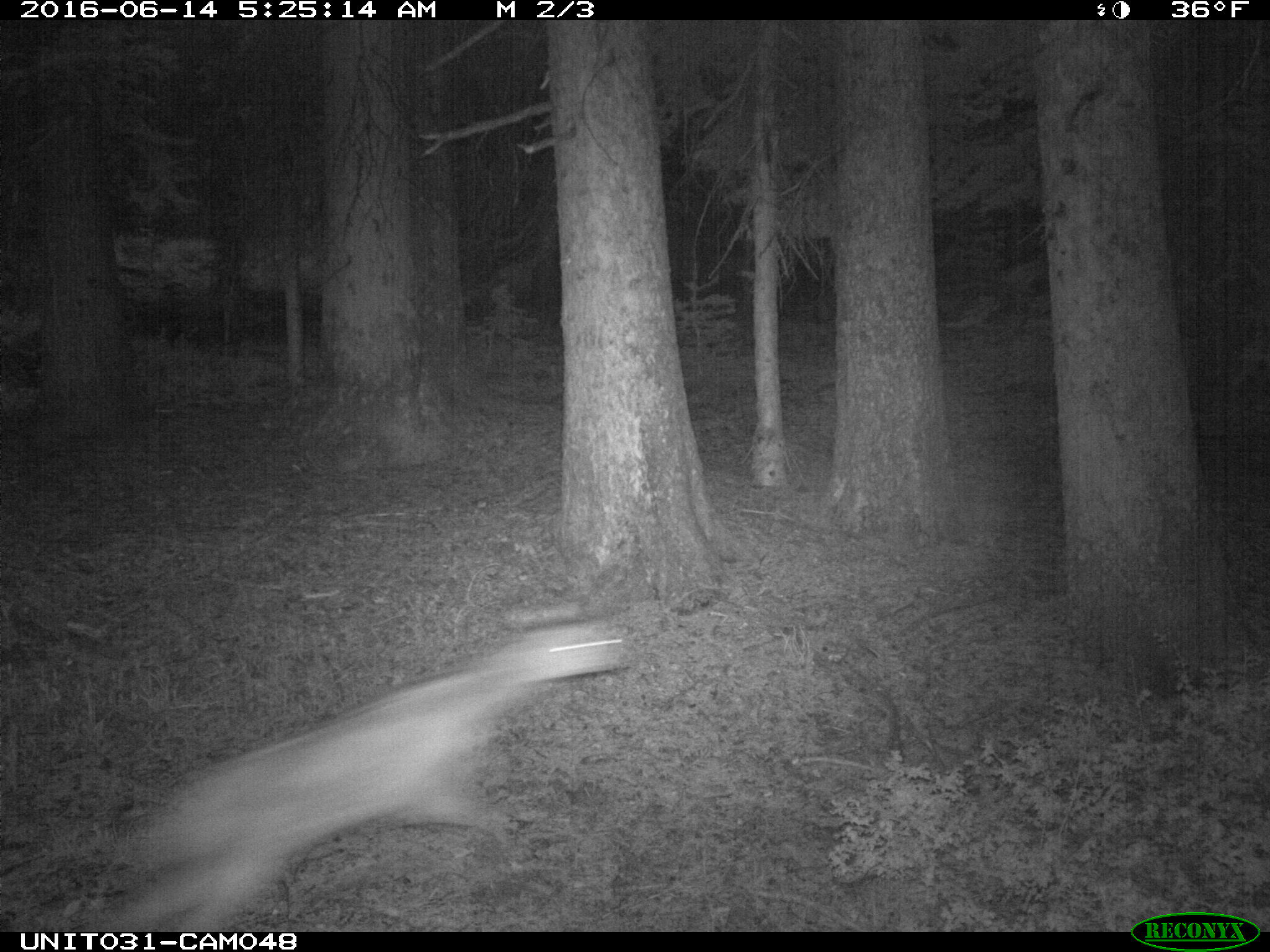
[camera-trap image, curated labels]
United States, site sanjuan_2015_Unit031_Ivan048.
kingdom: Animalia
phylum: Chordata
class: Mammalia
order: Artiodactyla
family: Cervidae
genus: Odocoileus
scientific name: Odocoileus hemionus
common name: mule deer